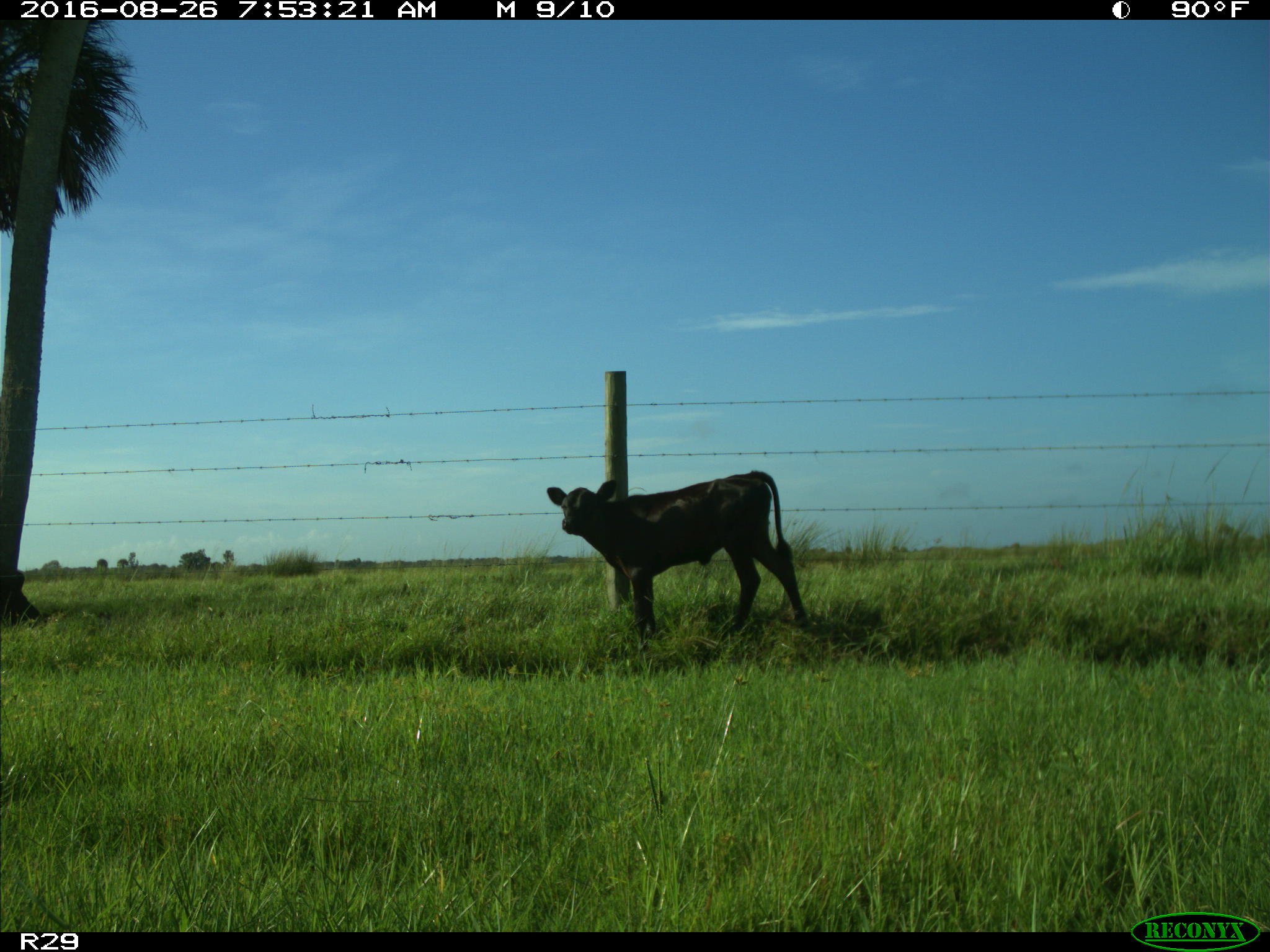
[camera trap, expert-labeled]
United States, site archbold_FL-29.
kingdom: Animalia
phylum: Chordata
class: Mammalia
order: Artiodactyla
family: Bovidae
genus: Bos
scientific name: Bos taurus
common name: domestic cow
Bos taurus (domestic cow).